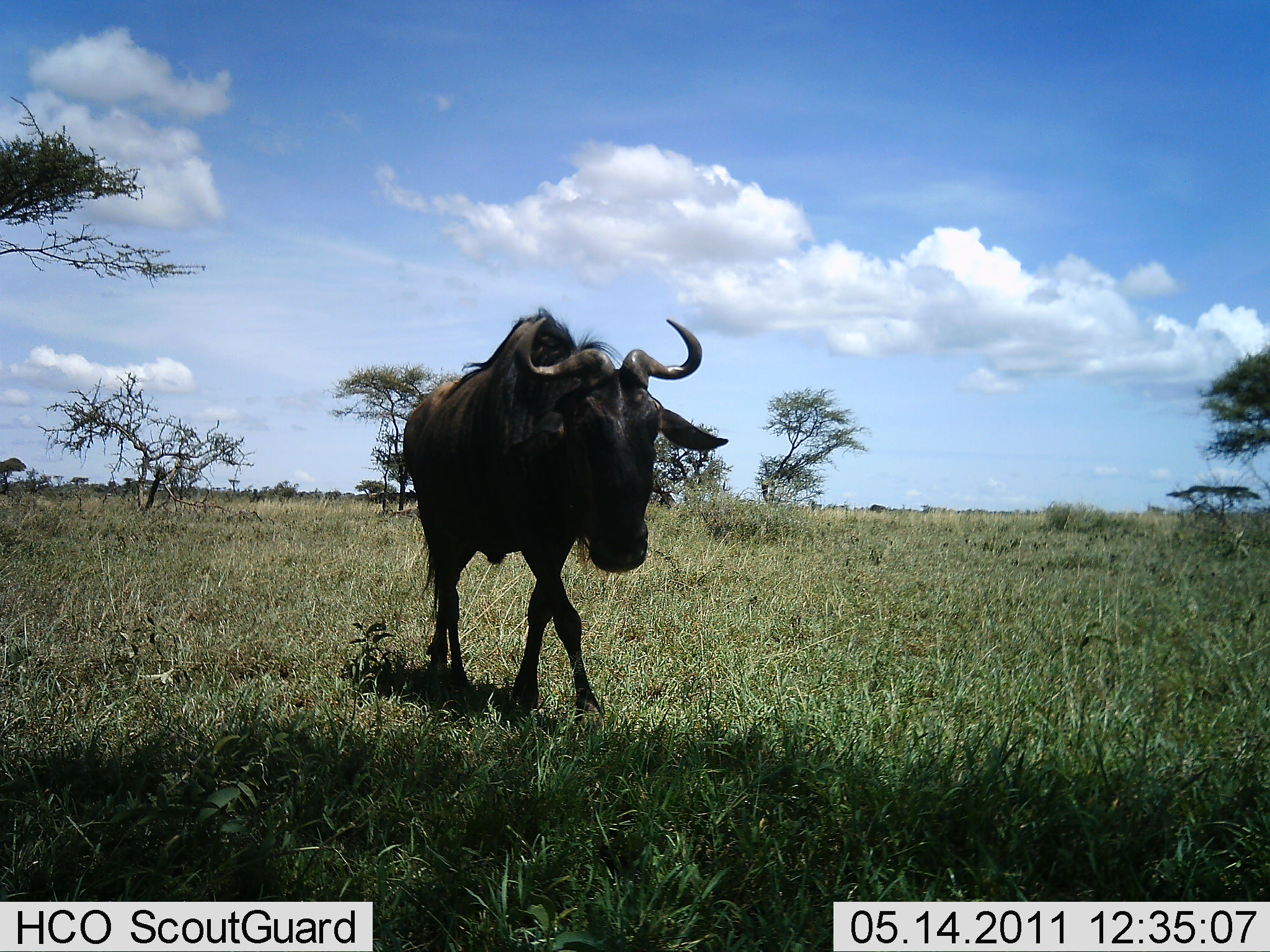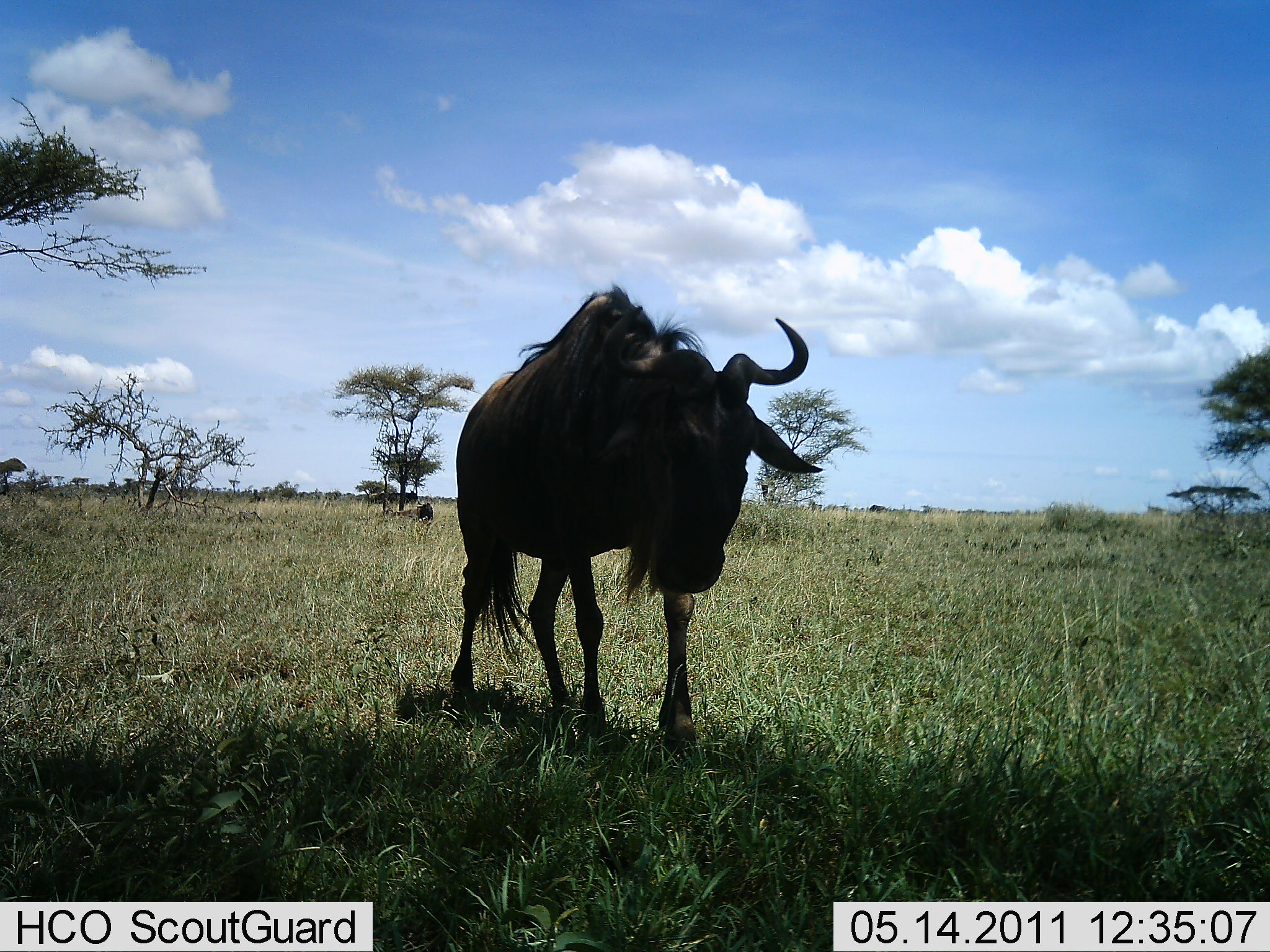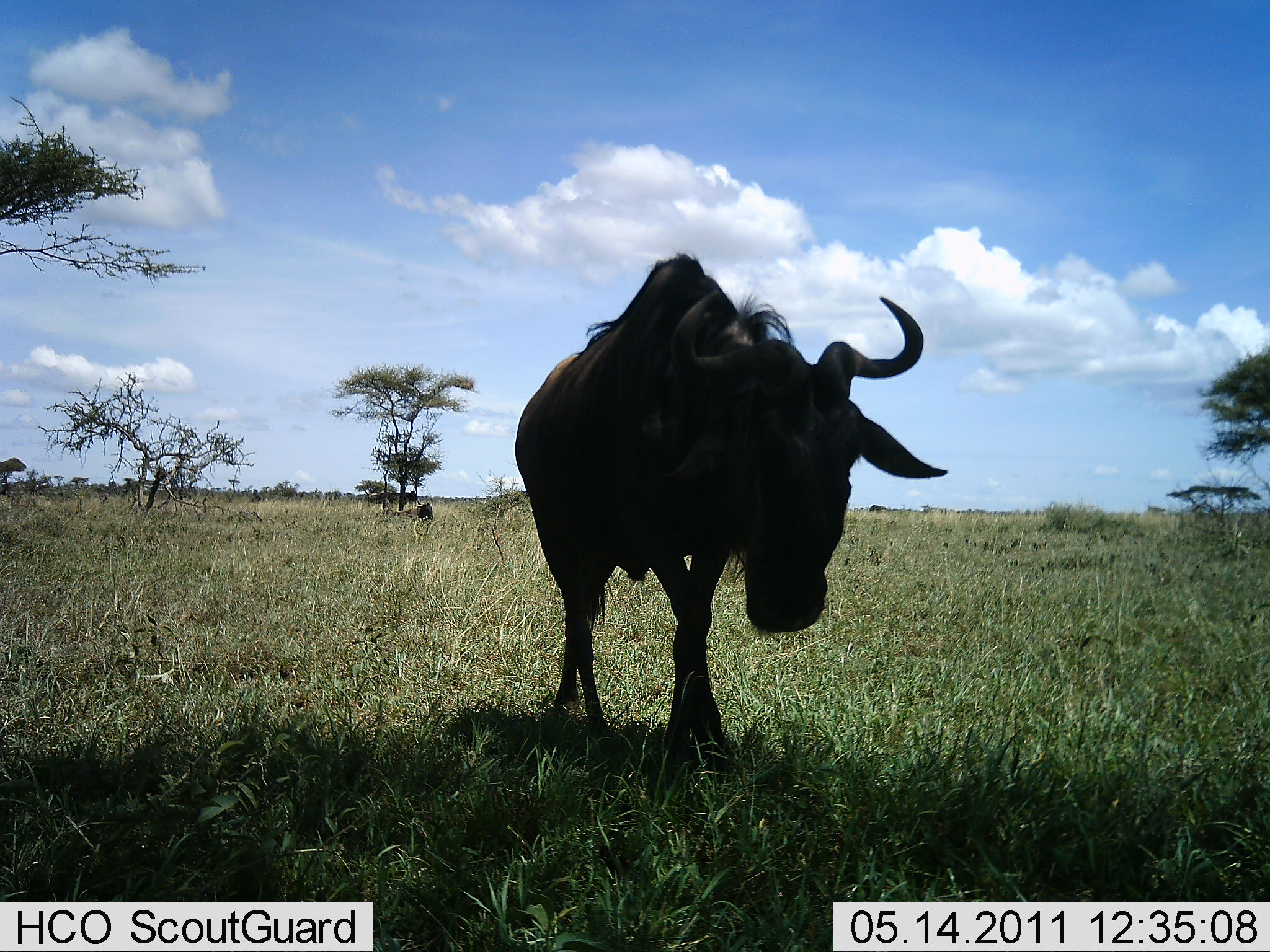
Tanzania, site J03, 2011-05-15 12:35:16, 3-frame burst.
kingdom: Animalia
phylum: Chordata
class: Mammalia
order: Artiodactyla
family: Bovidae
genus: Connochaetes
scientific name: Connochaetes taurinus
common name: blue wildebeest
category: wildebeest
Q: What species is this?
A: Wildebeest (blue wildebeest) (Connochaetes taurinus).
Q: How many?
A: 1.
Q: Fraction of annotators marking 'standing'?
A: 0%.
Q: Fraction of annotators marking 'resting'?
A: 0%.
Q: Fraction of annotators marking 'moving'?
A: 100%.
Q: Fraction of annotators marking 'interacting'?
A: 0%.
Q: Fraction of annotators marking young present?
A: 0%.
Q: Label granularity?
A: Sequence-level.